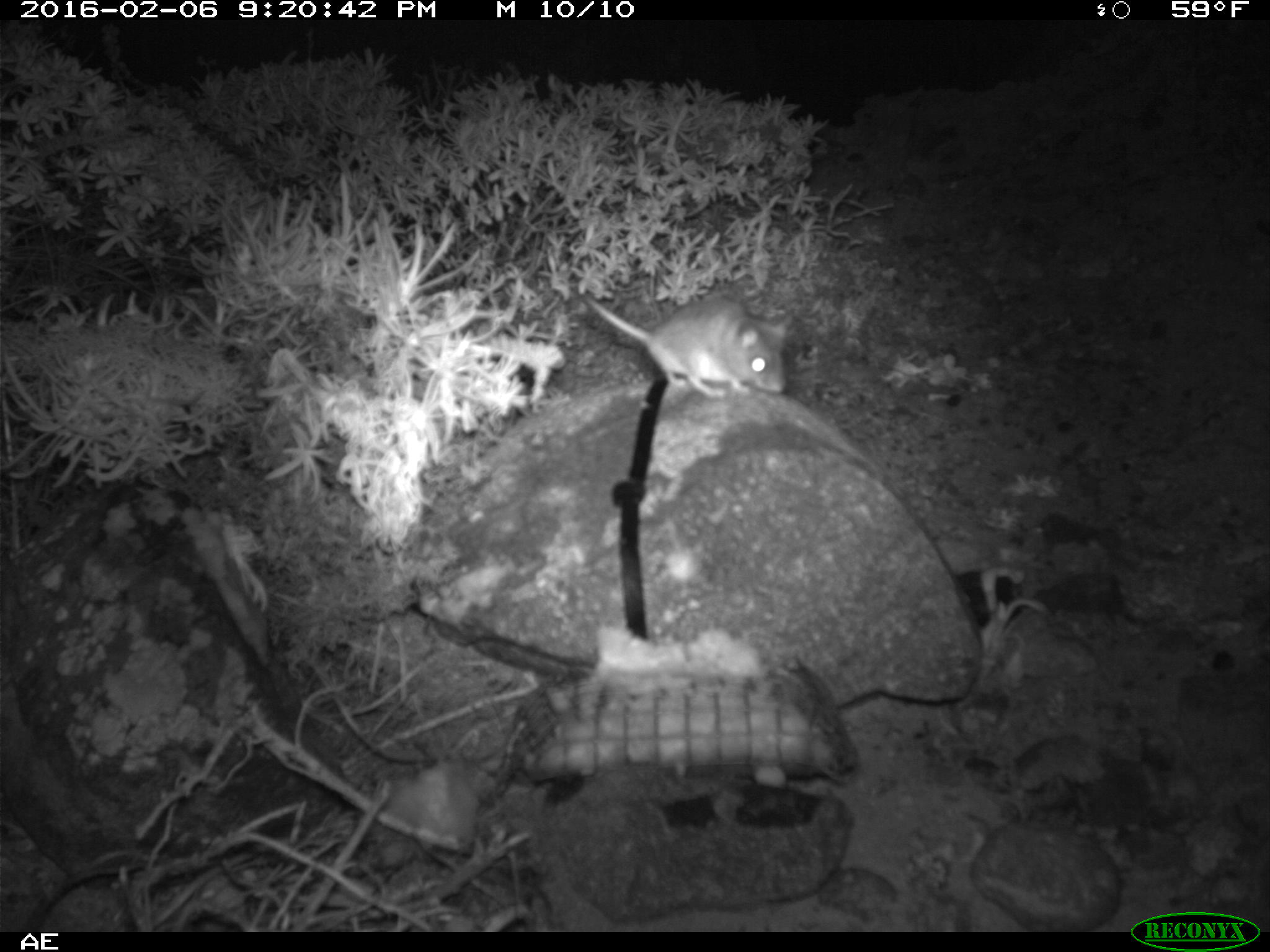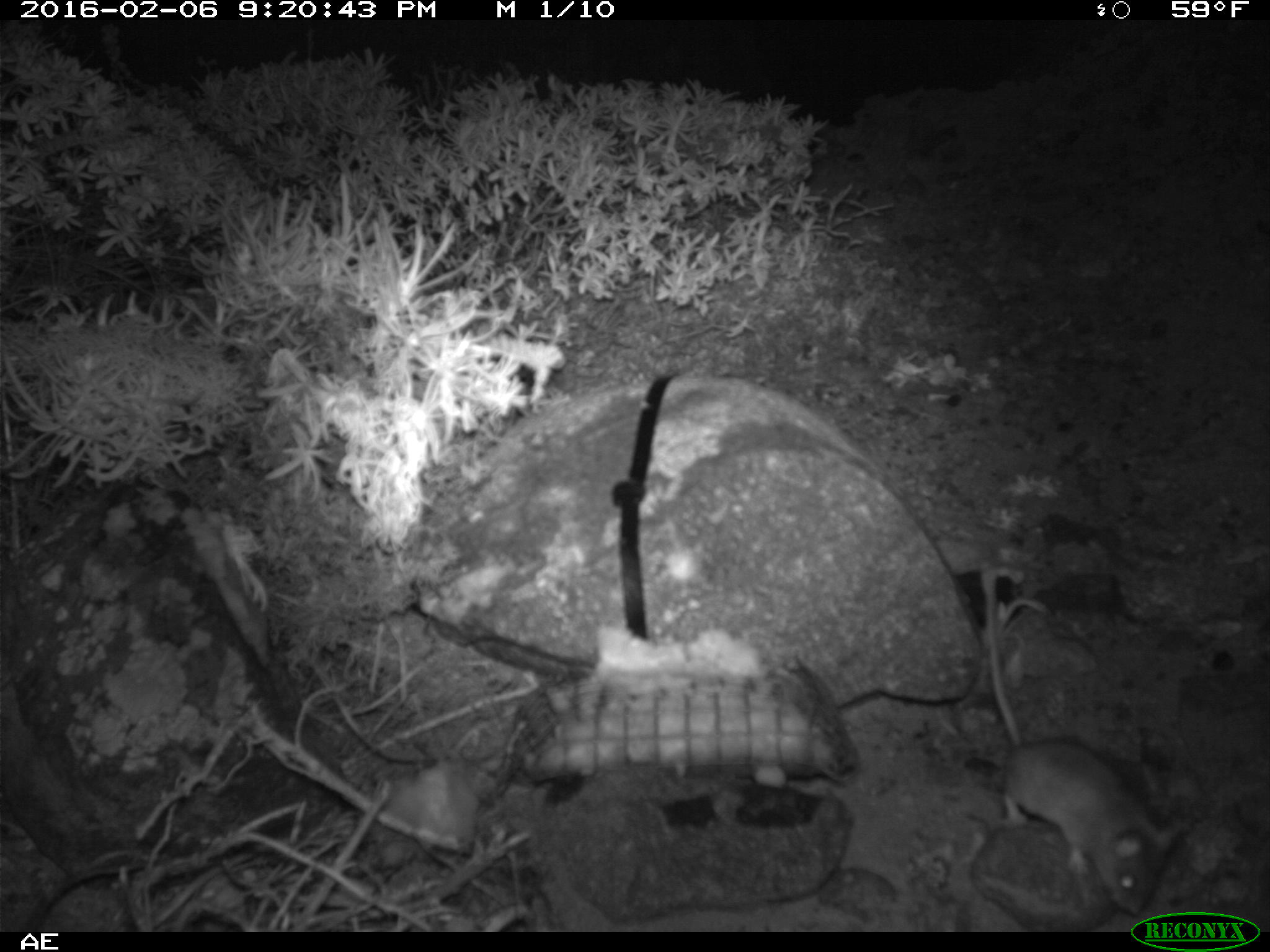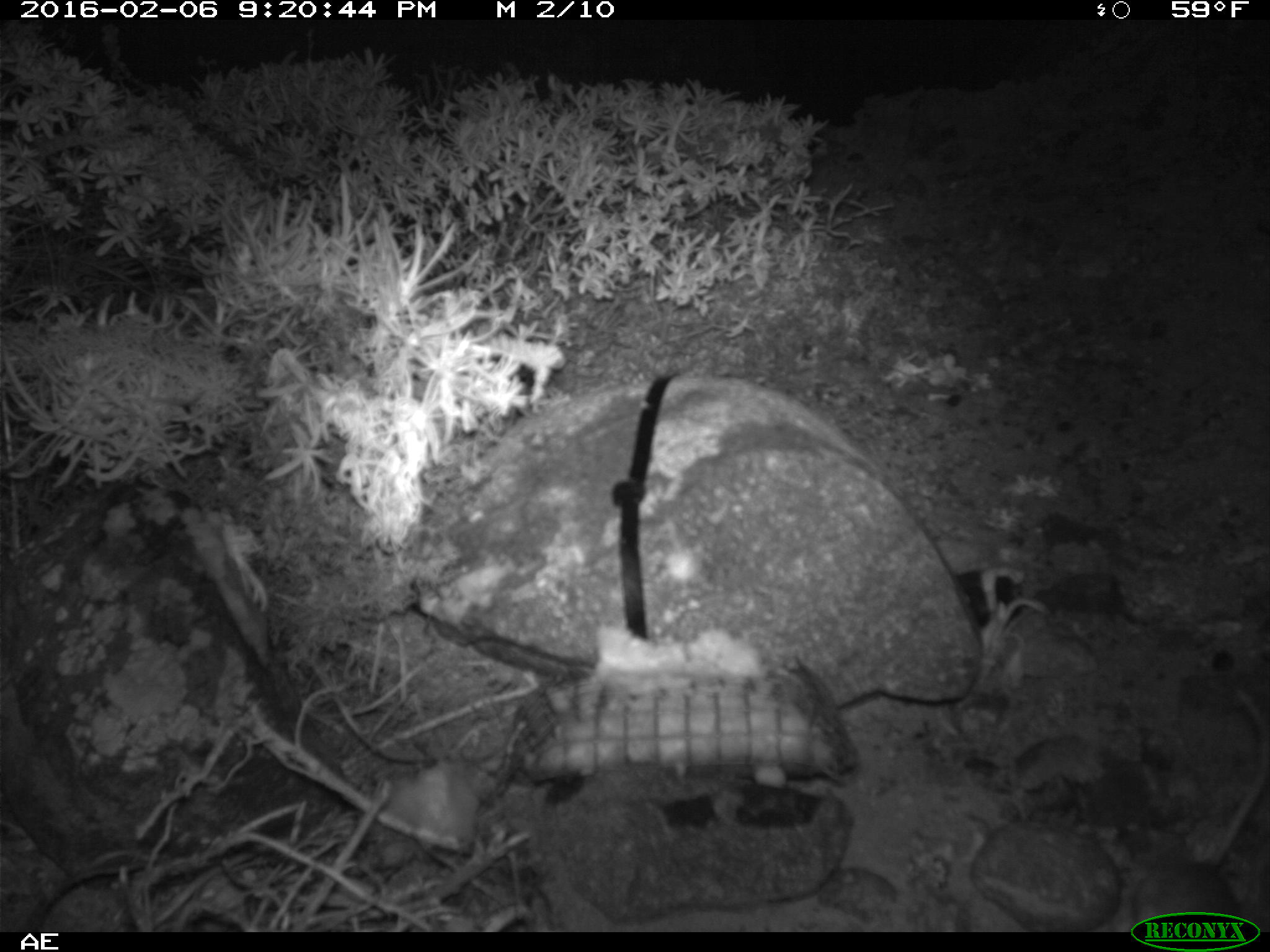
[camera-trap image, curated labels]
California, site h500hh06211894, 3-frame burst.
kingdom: Animalia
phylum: Chordata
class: Mammalia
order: Rodentia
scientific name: Rodentia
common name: rodent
Rodent (Rodentia).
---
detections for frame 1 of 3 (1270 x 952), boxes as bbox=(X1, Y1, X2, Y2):
rodent: bbox=(585, 291, 786, 399)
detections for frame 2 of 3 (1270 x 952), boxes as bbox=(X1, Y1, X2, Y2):
rodent: bbox=(982, 571, 1189, 915)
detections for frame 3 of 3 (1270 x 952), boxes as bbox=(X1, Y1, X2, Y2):
rodent: bbox=(1132, 684, 1267, 925)